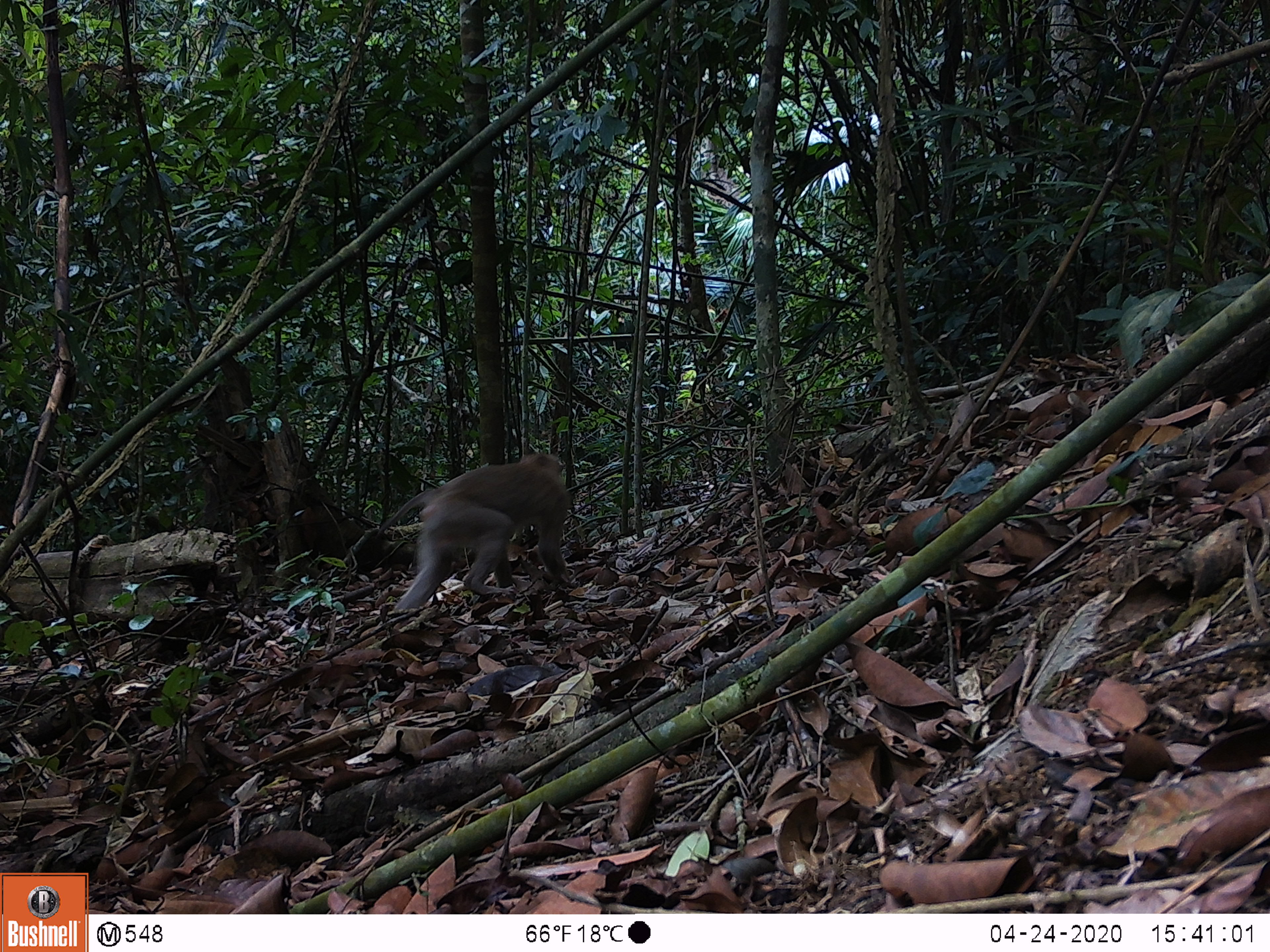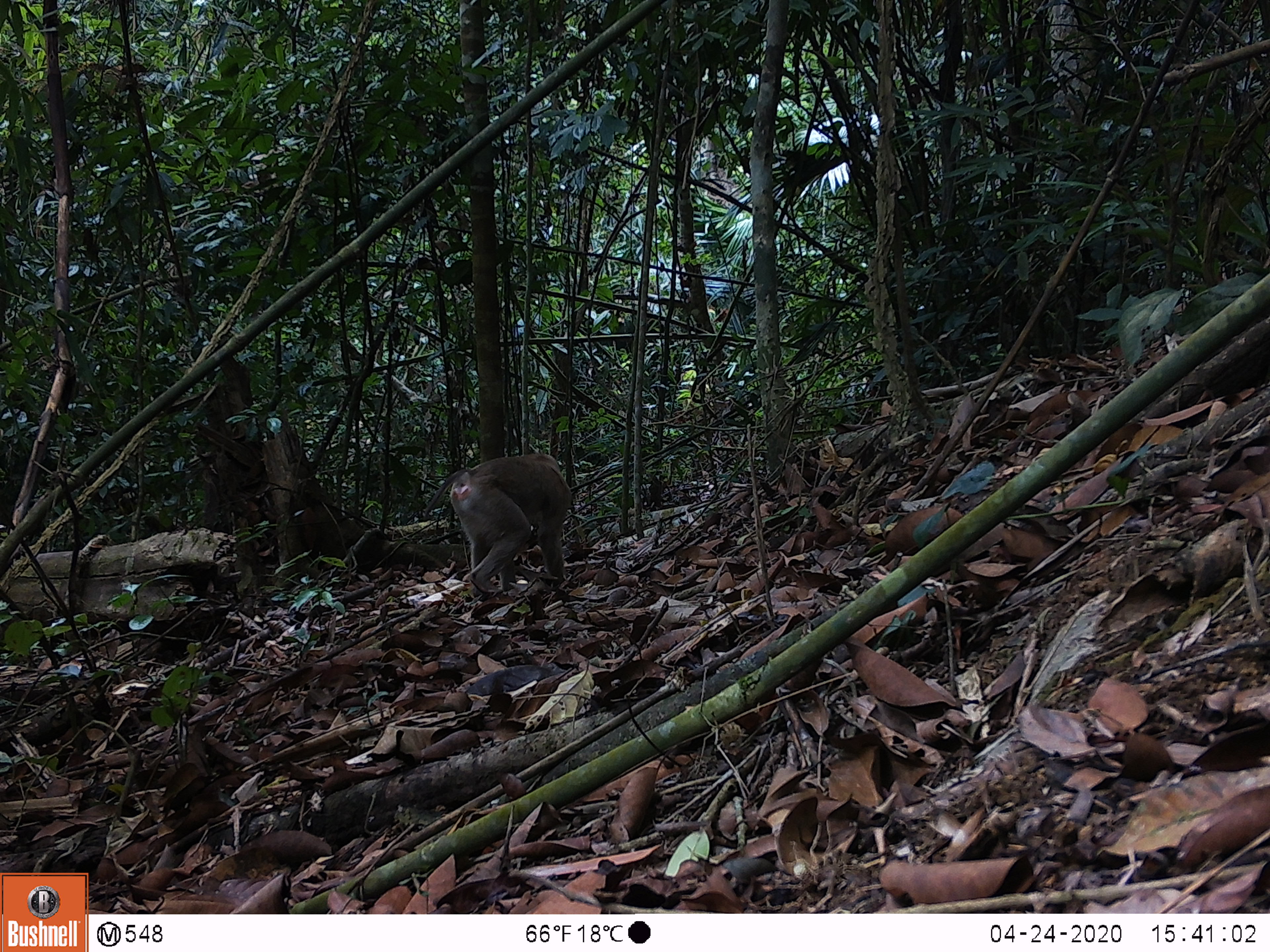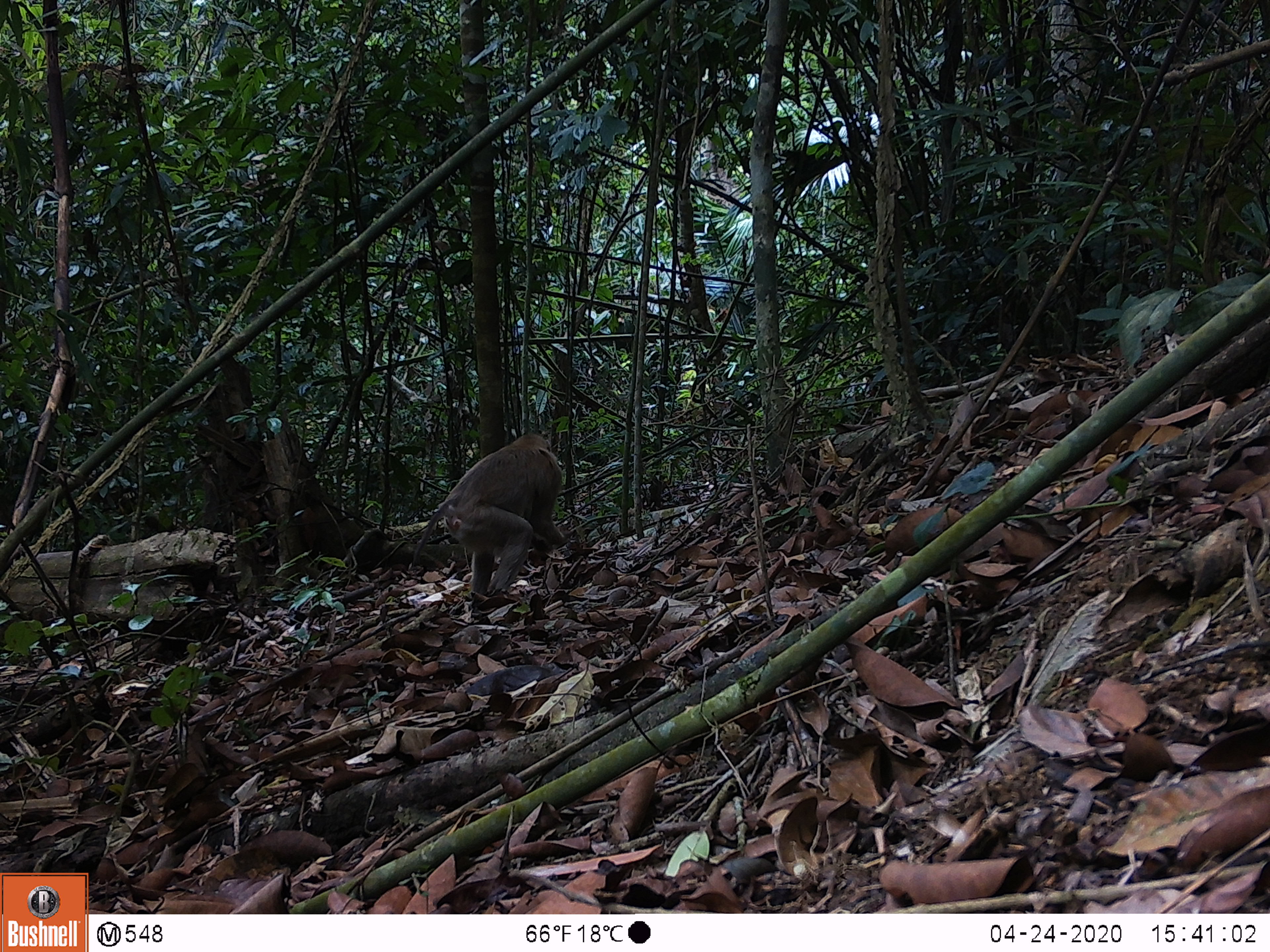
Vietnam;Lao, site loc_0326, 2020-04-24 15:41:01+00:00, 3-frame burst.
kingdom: Animalia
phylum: Chordata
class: Mammalia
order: Primates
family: Cercopithecidae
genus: Macaca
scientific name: Macaca nemestrina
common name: pig-tailed macaque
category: pig tailed macaque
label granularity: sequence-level